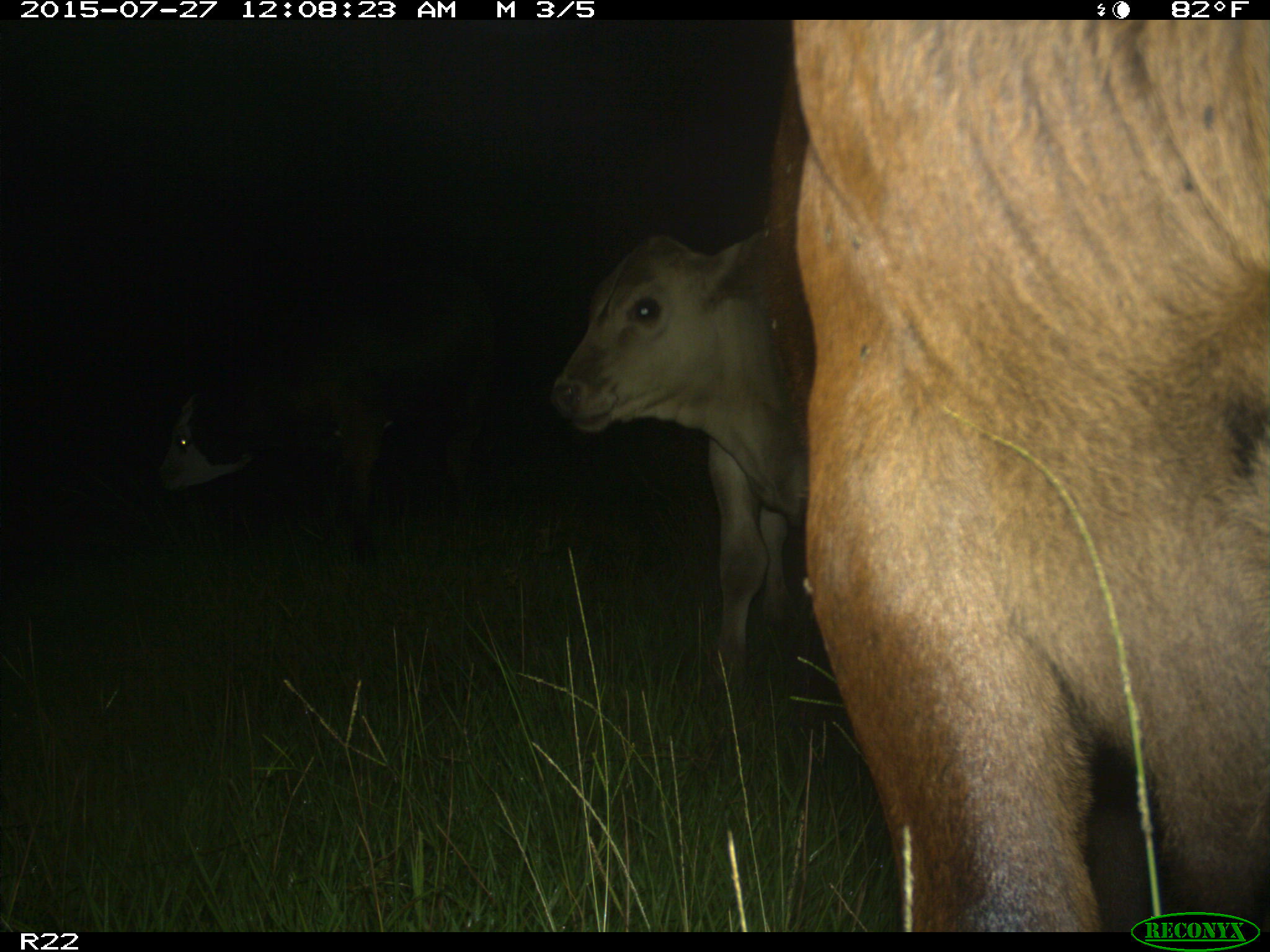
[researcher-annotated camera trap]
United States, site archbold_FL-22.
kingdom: Animalia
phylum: Chordata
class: Mammalia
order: Artiodactyla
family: Bovidae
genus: Bos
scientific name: Bos taurus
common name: domestic cow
Bos taurus (domestic cow).